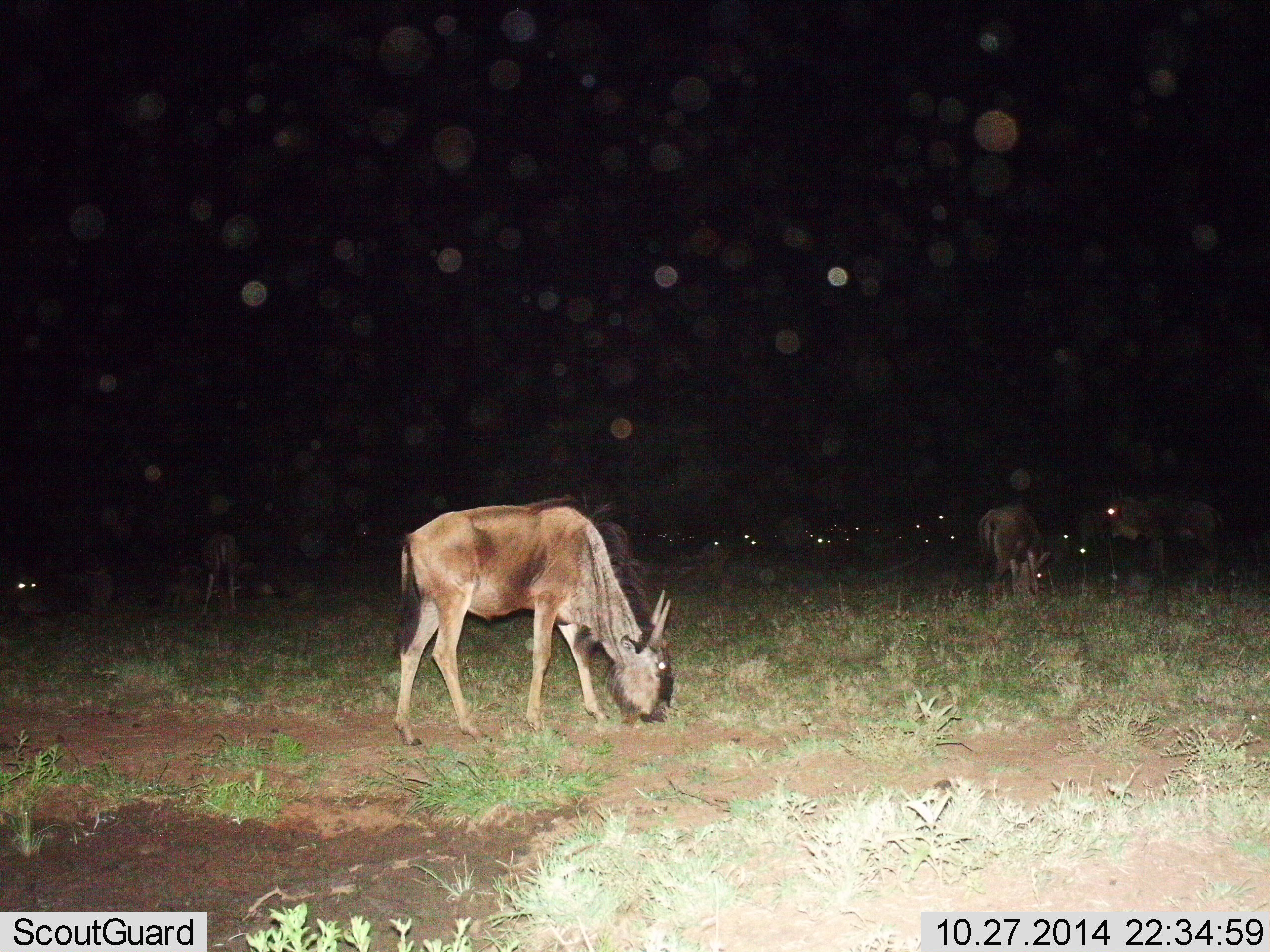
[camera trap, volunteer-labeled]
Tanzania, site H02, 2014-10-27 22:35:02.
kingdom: Animalia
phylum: Chordata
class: Mammalia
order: Artiodactyla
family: Bovidae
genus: Connochaetes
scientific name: Connochaetes taurinus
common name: blue wildebeest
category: wildebeest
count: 11-50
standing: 40%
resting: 40%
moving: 10%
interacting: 0%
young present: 10%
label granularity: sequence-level